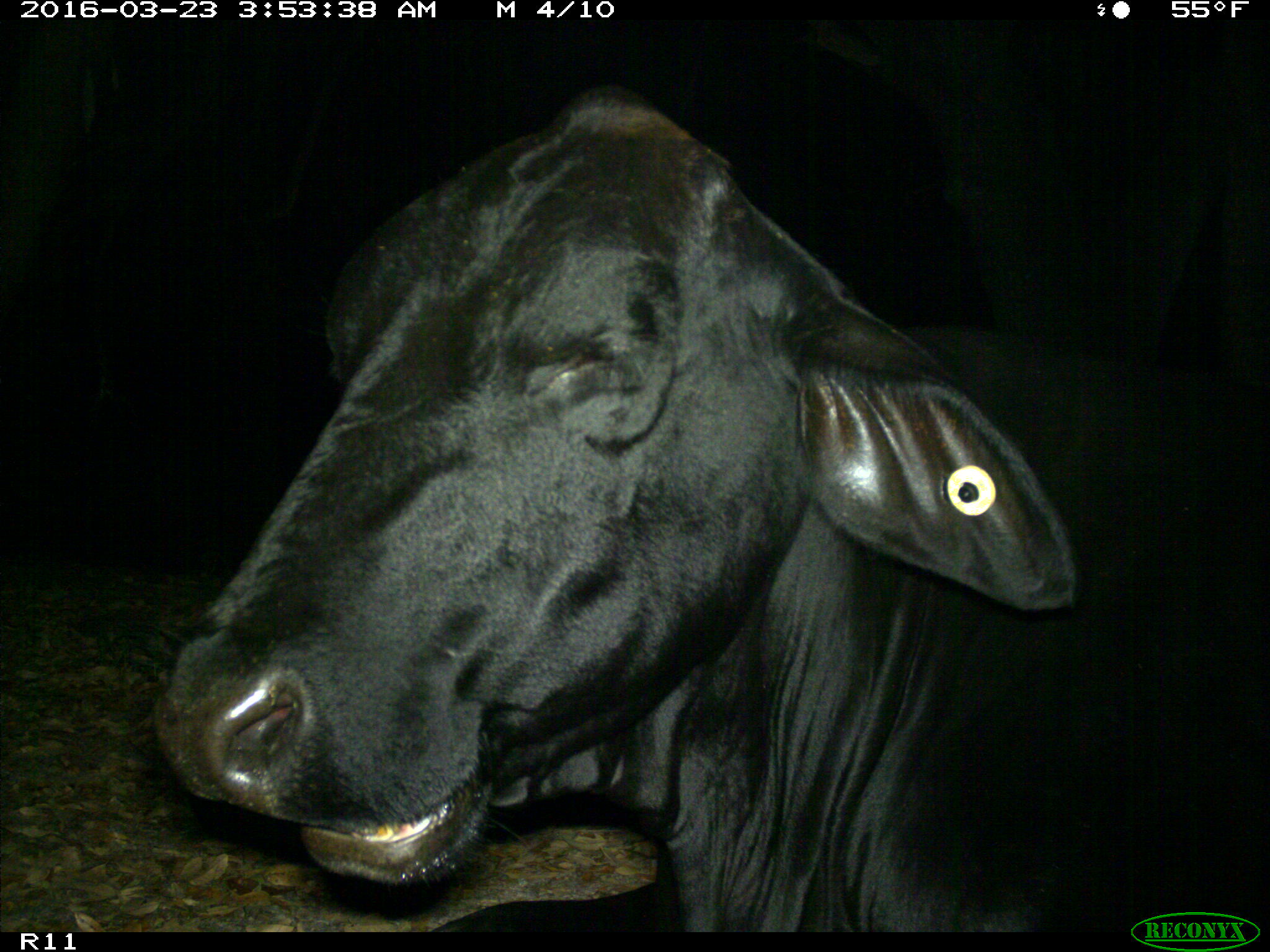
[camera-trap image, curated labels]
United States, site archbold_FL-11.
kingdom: Animalia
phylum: Chordata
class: Mammalia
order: Artiodactyla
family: Bovidae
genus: Bos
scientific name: Bos taurus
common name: domestic cow